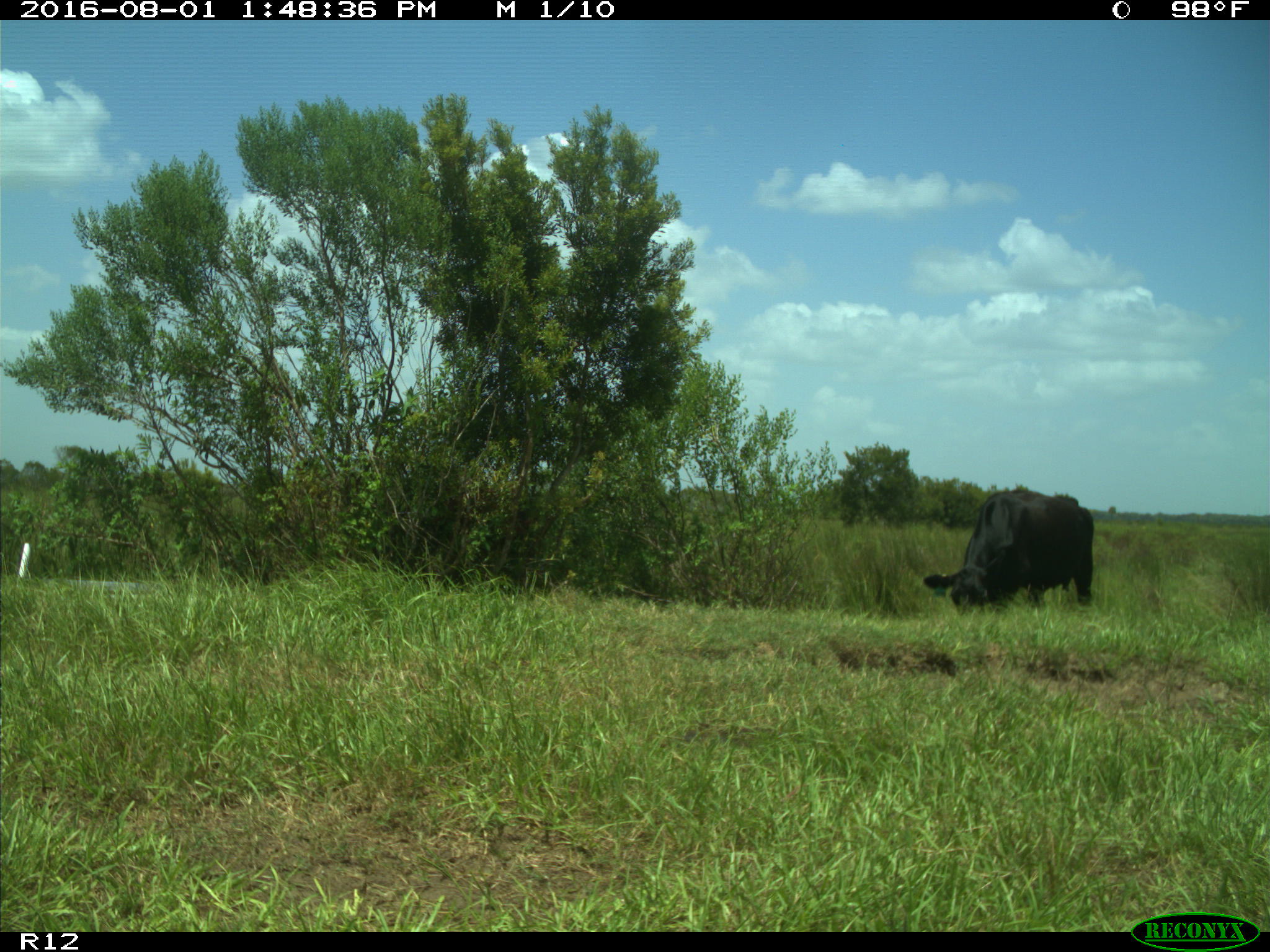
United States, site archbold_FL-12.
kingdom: Animalia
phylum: Chordata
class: Mammalia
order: Artiodactyla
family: Bovidae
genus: Bos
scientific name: Bos taurus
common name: domestic cow